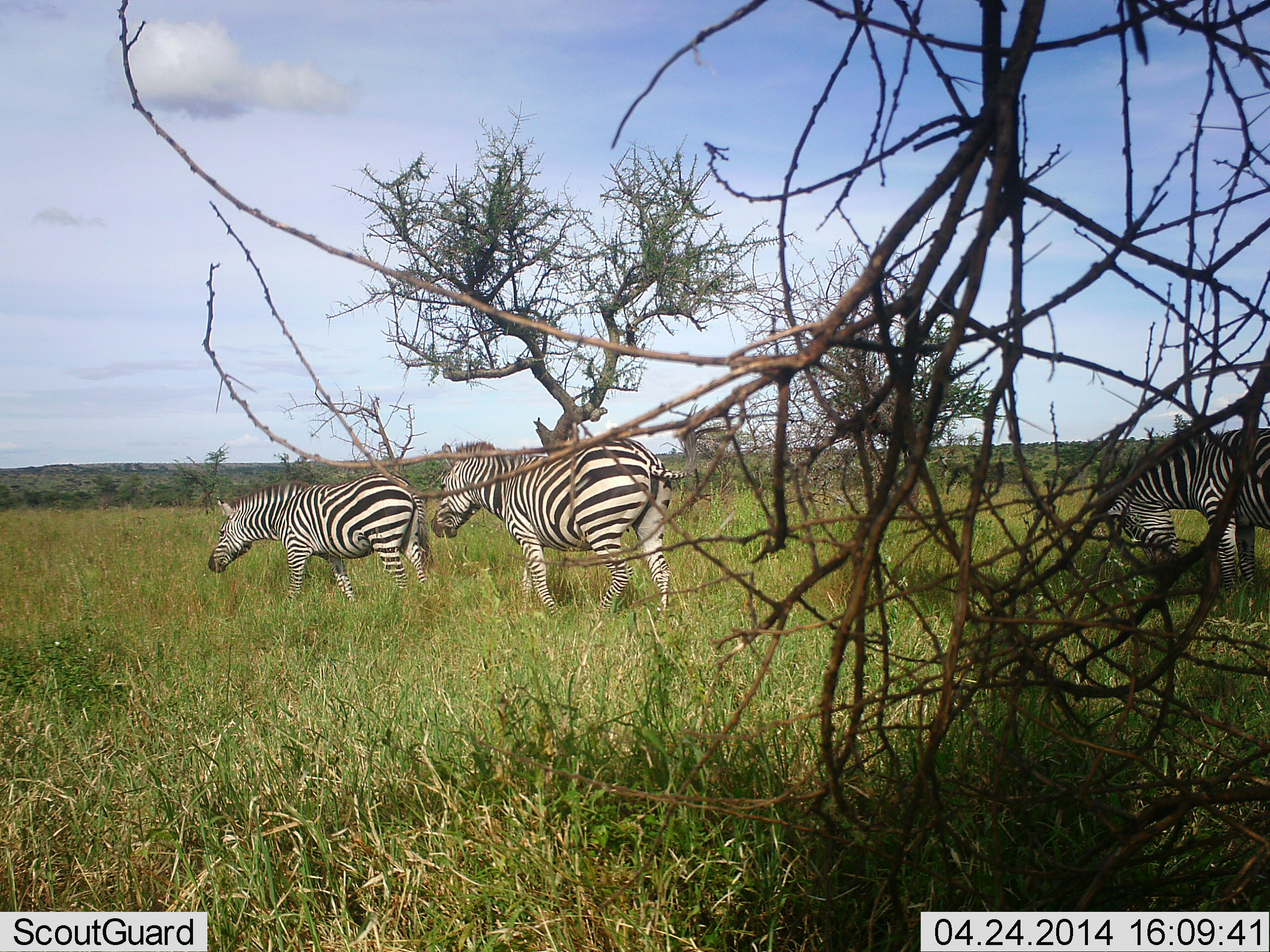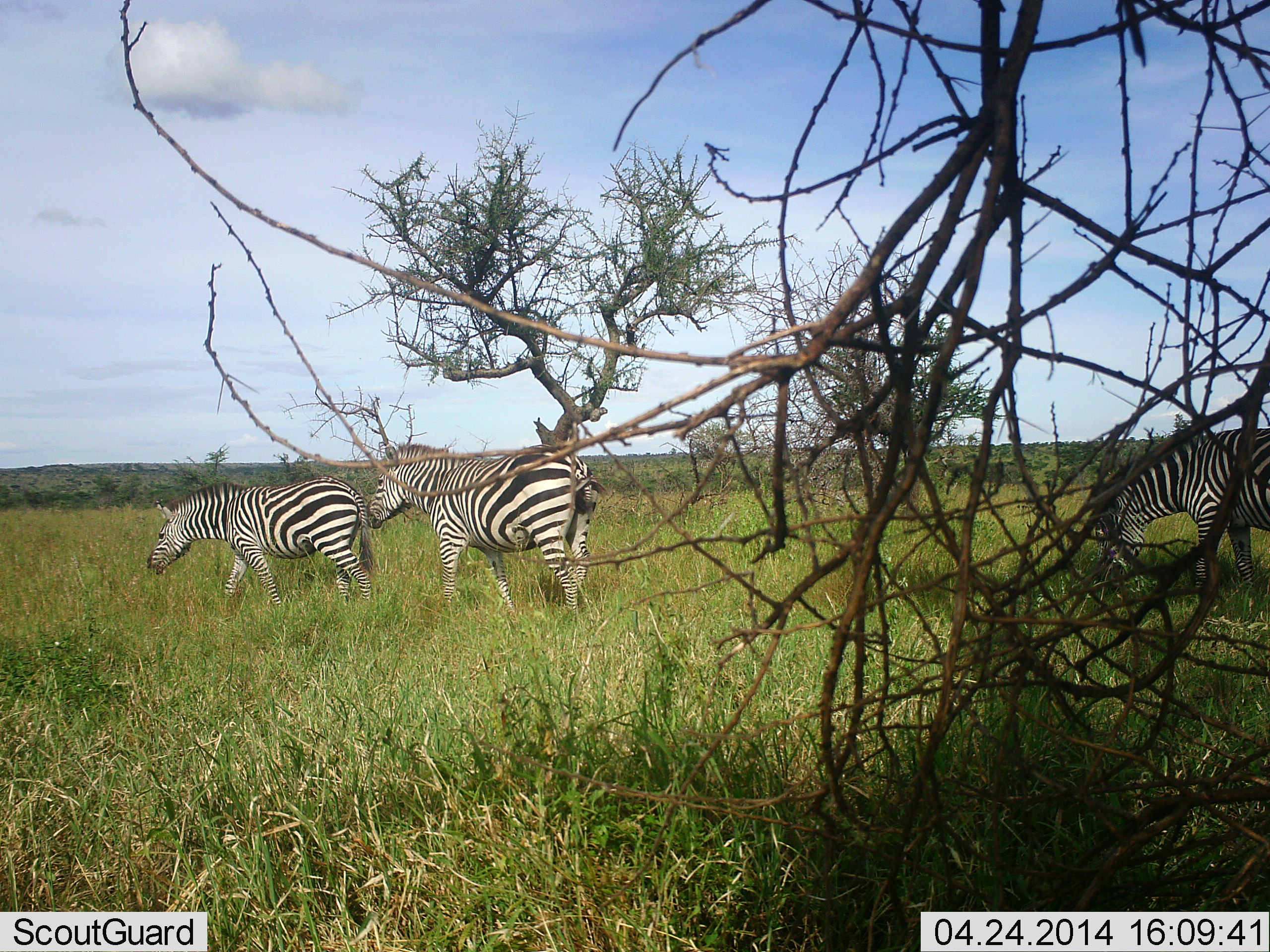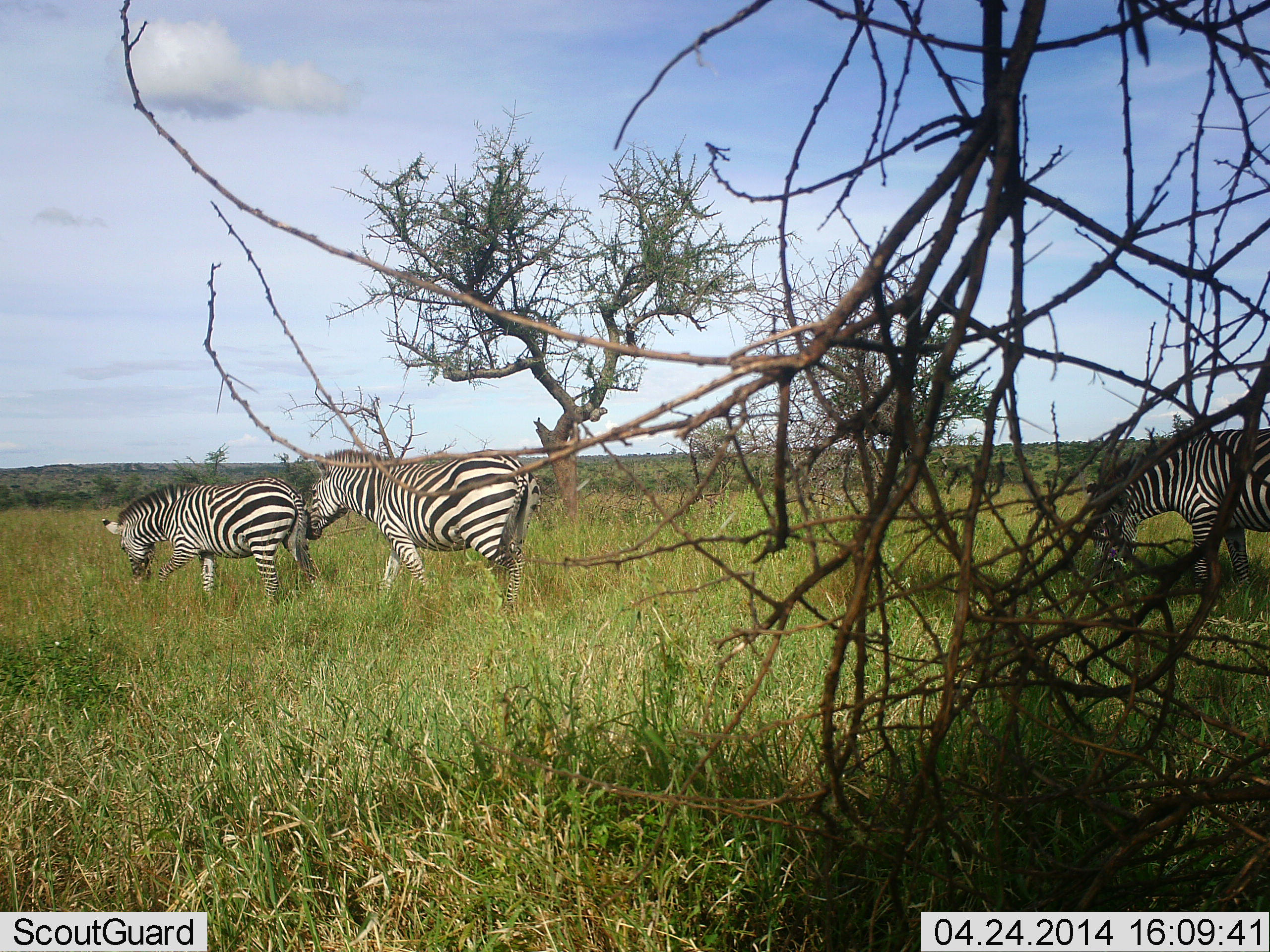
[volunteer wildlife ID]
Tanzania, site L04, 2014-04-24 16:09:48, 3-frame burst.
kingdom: Animalia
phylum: Chordata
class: Mammalia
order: Perissodactyla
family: Equidae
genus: Equus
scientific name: Equus quagga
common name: plains zebra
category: zebra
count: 3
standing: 8%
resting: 0%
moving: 92%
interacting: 0%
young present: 0%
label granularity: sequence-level